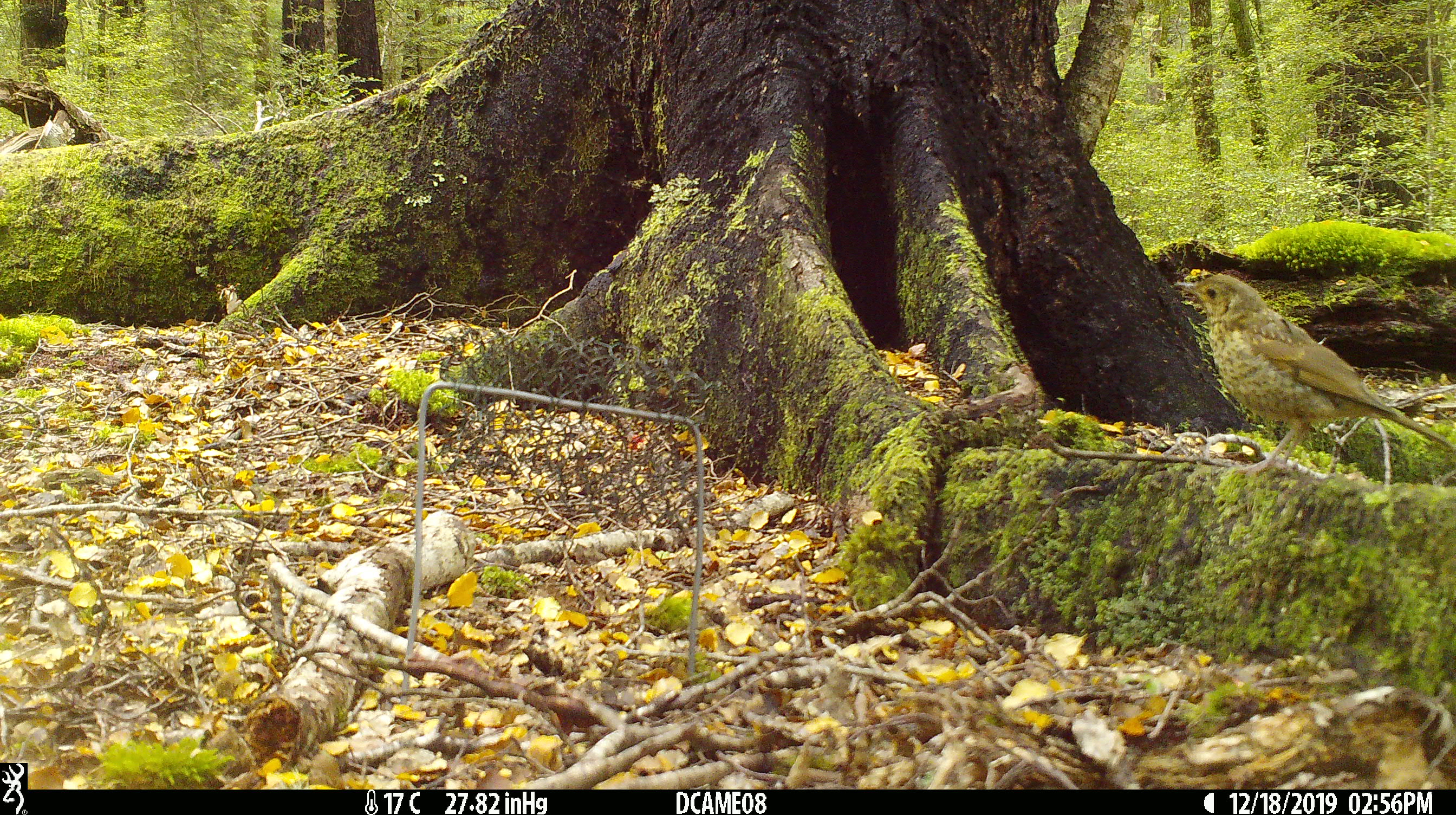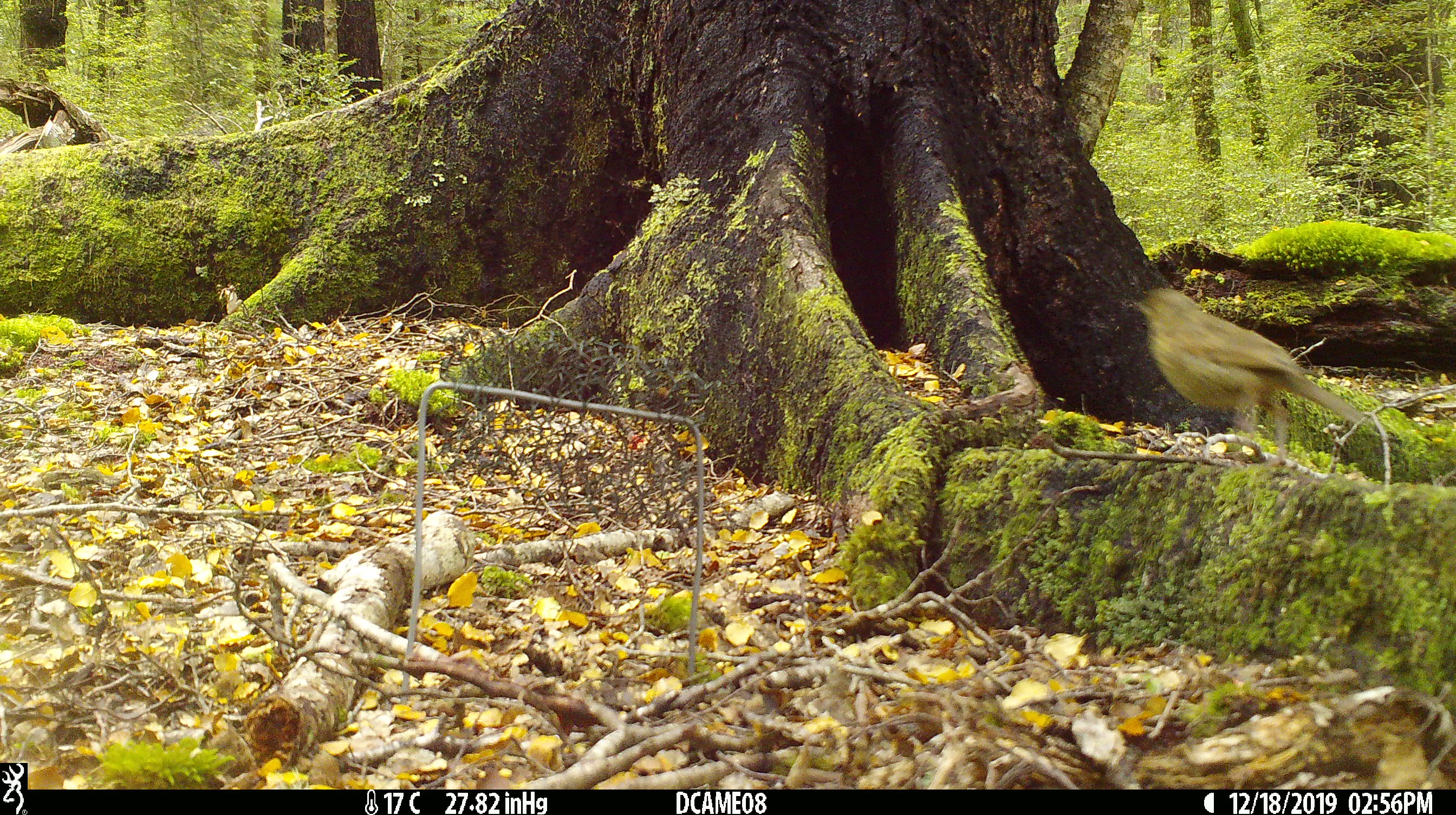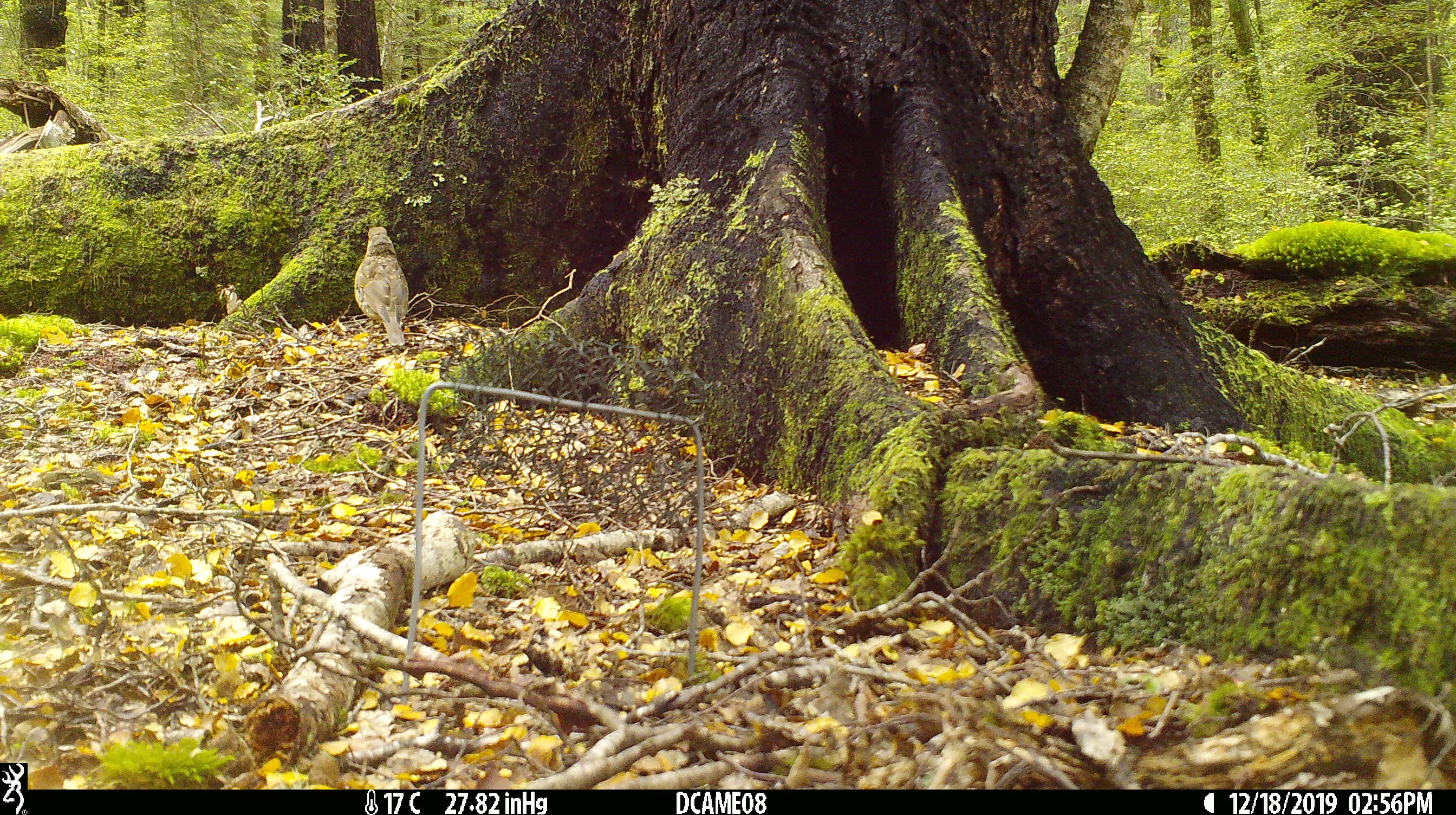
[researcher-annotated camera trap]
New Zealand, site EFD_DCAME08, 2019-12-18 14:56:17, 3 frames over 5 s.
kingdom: Animalia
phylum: Chordata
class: Aves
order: Passeriformes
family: Turdidae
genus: Turdus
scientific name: Turdus philomelos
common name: song thrush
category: thrush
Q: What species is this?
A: Thrush (song thrush) (Turdus philomelos).